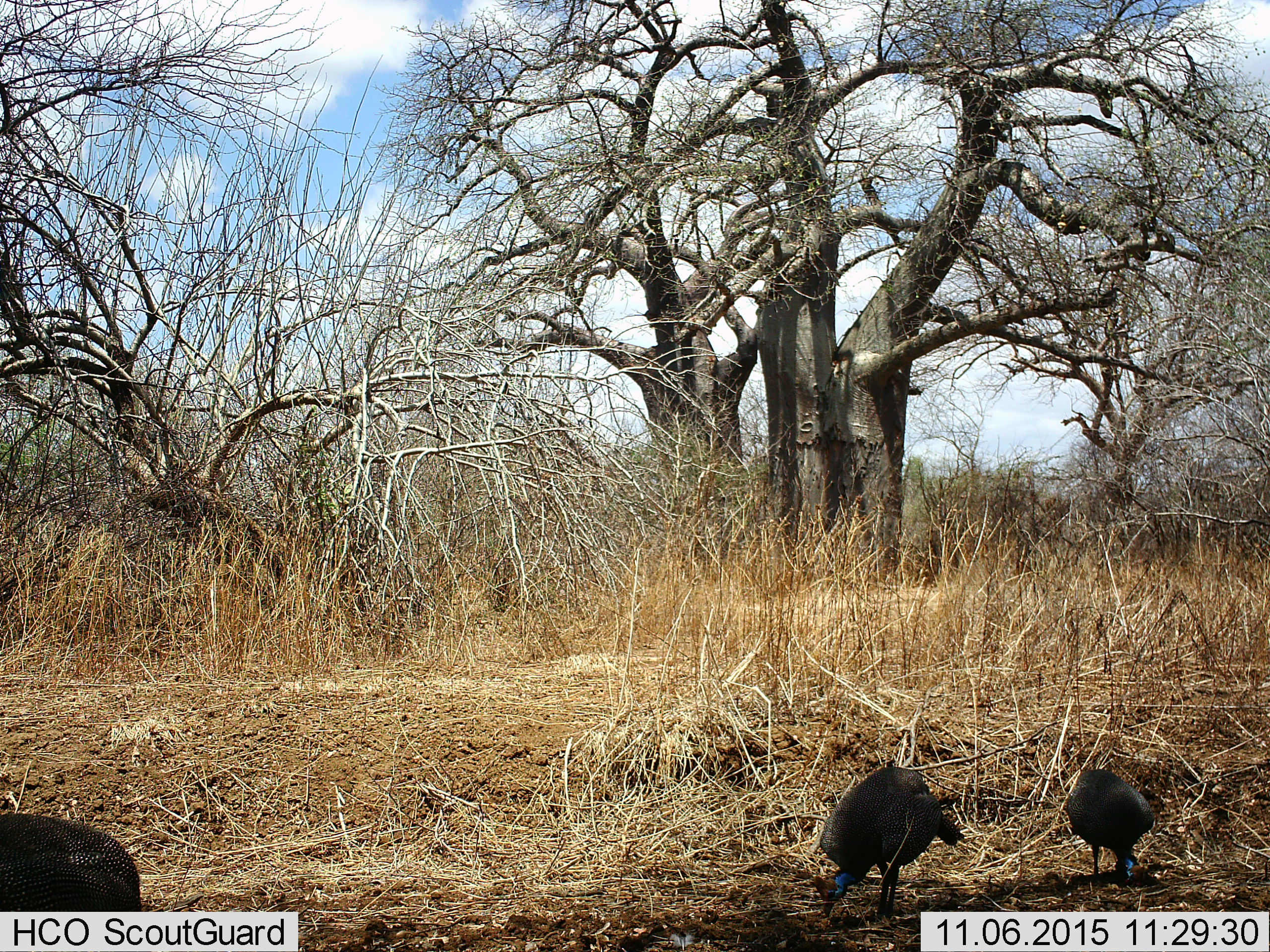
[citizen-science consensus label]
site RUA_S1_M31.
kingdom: Animalia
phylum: Chordata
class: Aves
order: Galliformes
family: Numididae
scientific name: Numididae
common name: guineafowl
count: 3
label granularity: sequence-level